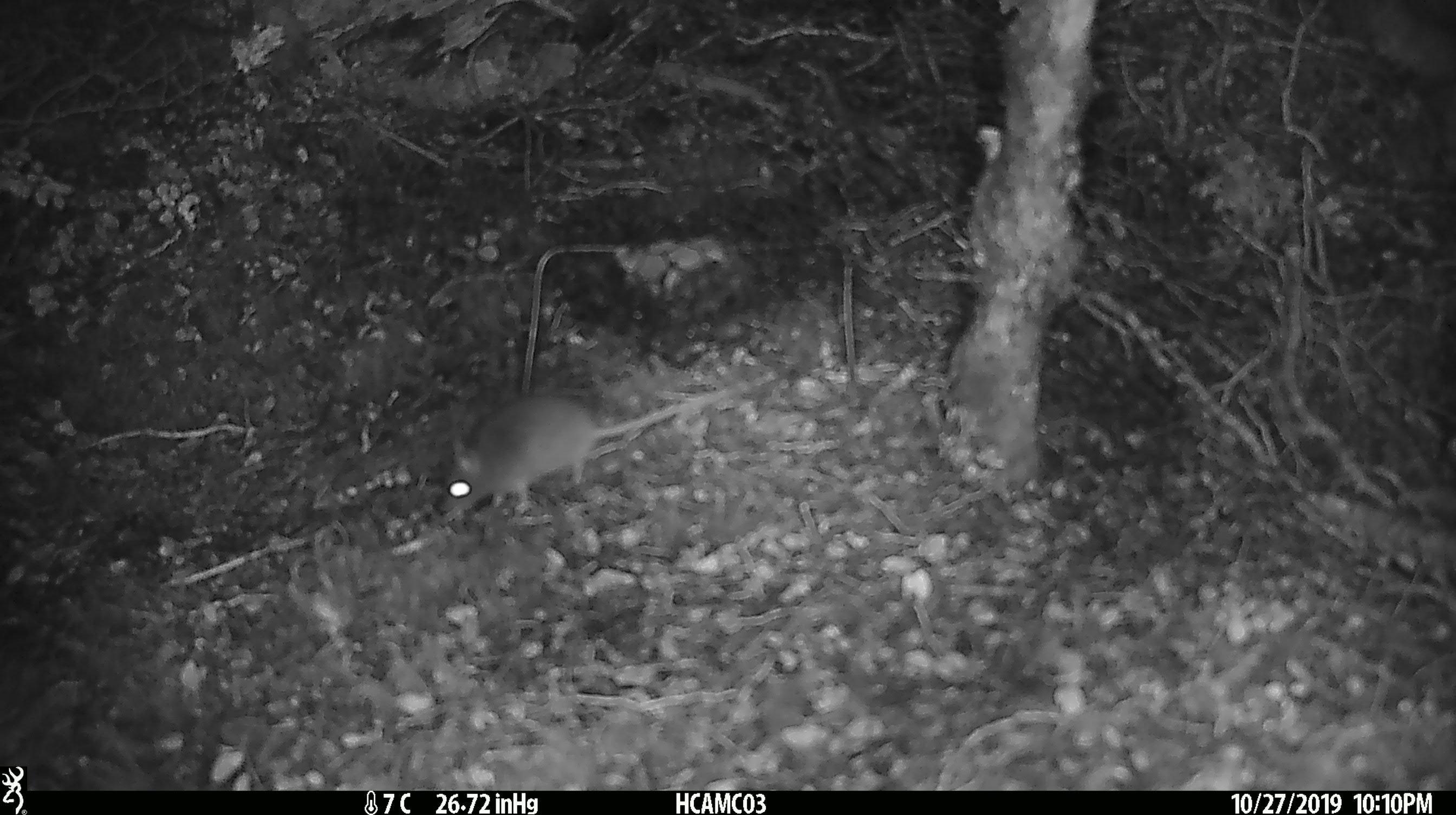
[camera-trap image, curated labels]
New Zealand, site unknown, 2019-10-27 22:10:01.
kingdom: Animalia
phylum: Chordata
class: Mammalia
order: Rodentia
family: Muridae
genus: Mus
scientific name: Mus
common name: mouse